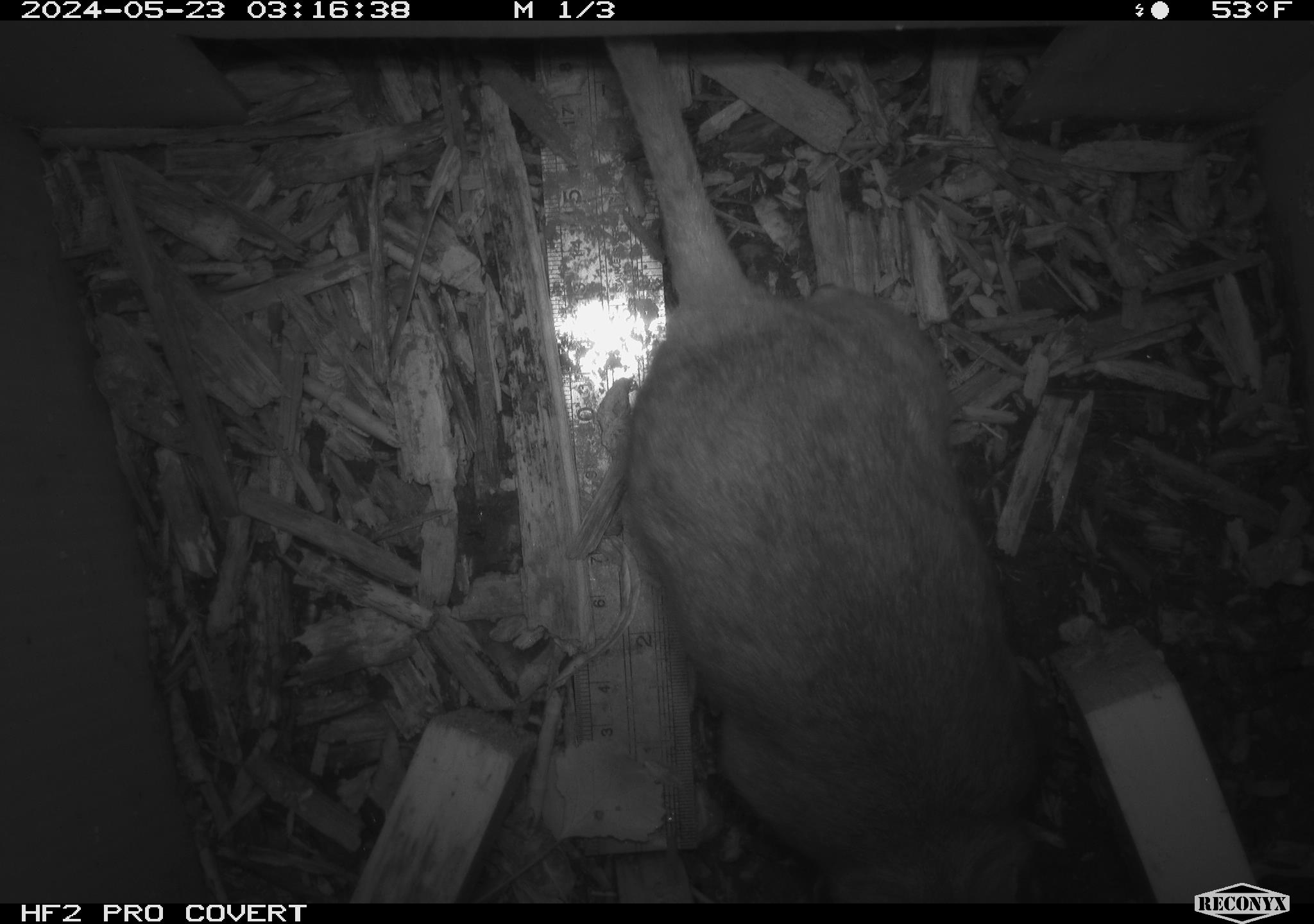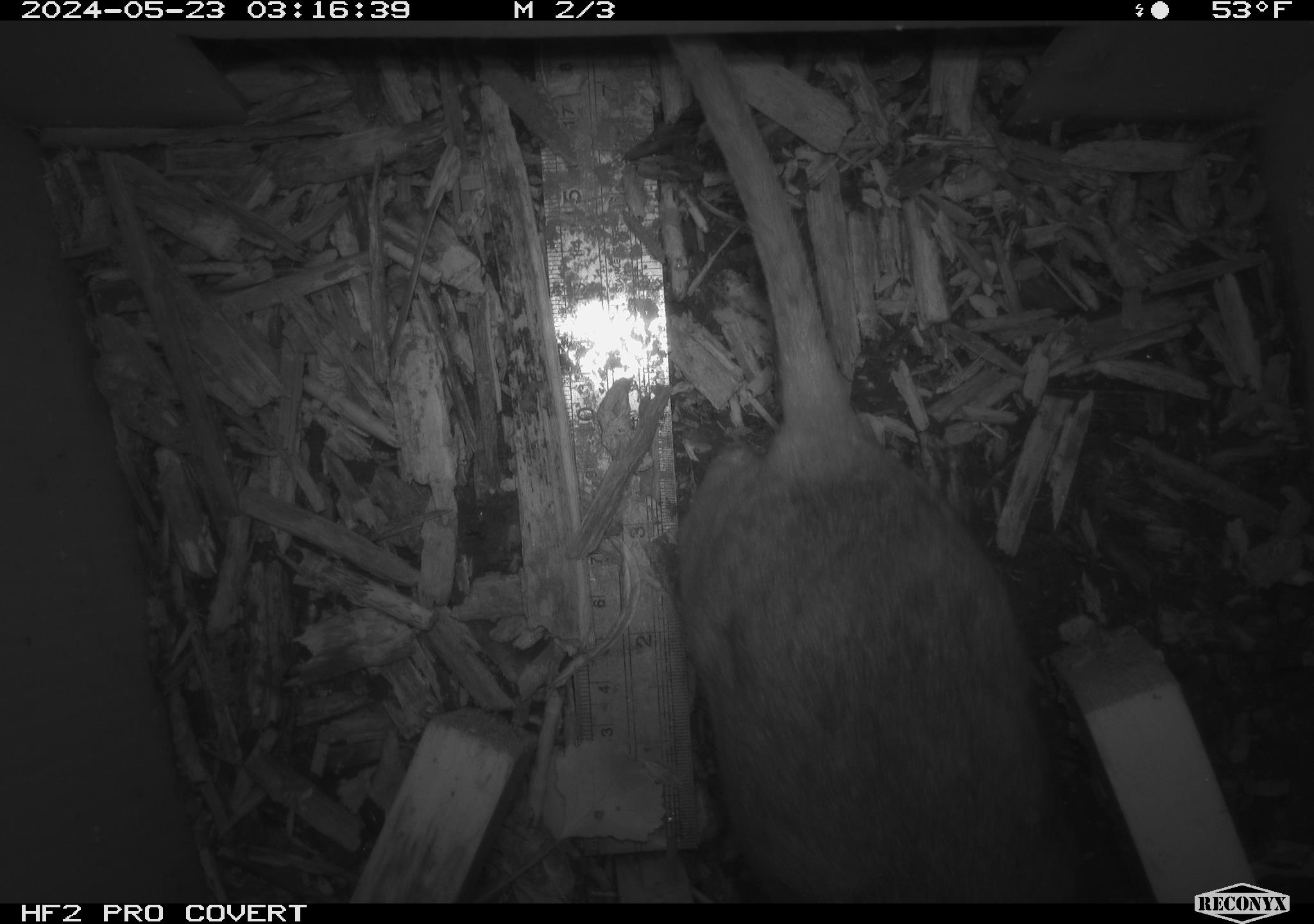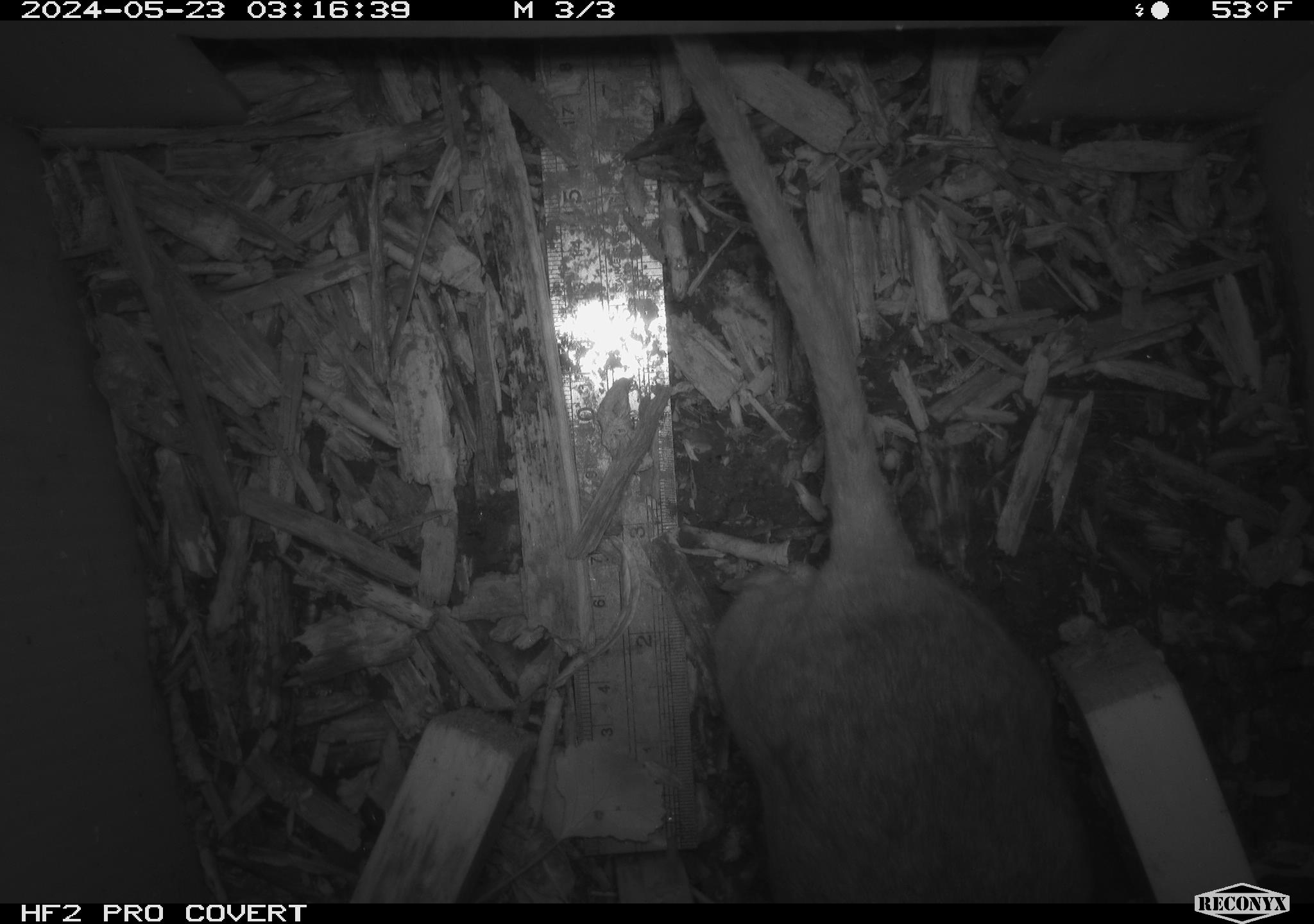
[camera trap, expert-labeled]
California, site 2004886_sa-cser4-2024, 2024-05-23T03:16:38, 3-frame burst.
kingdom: Animalia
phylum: Chordata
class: Mammalia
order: Rodentia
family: Muridae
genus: Rattus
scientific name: Rattus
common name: rat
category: rattus species